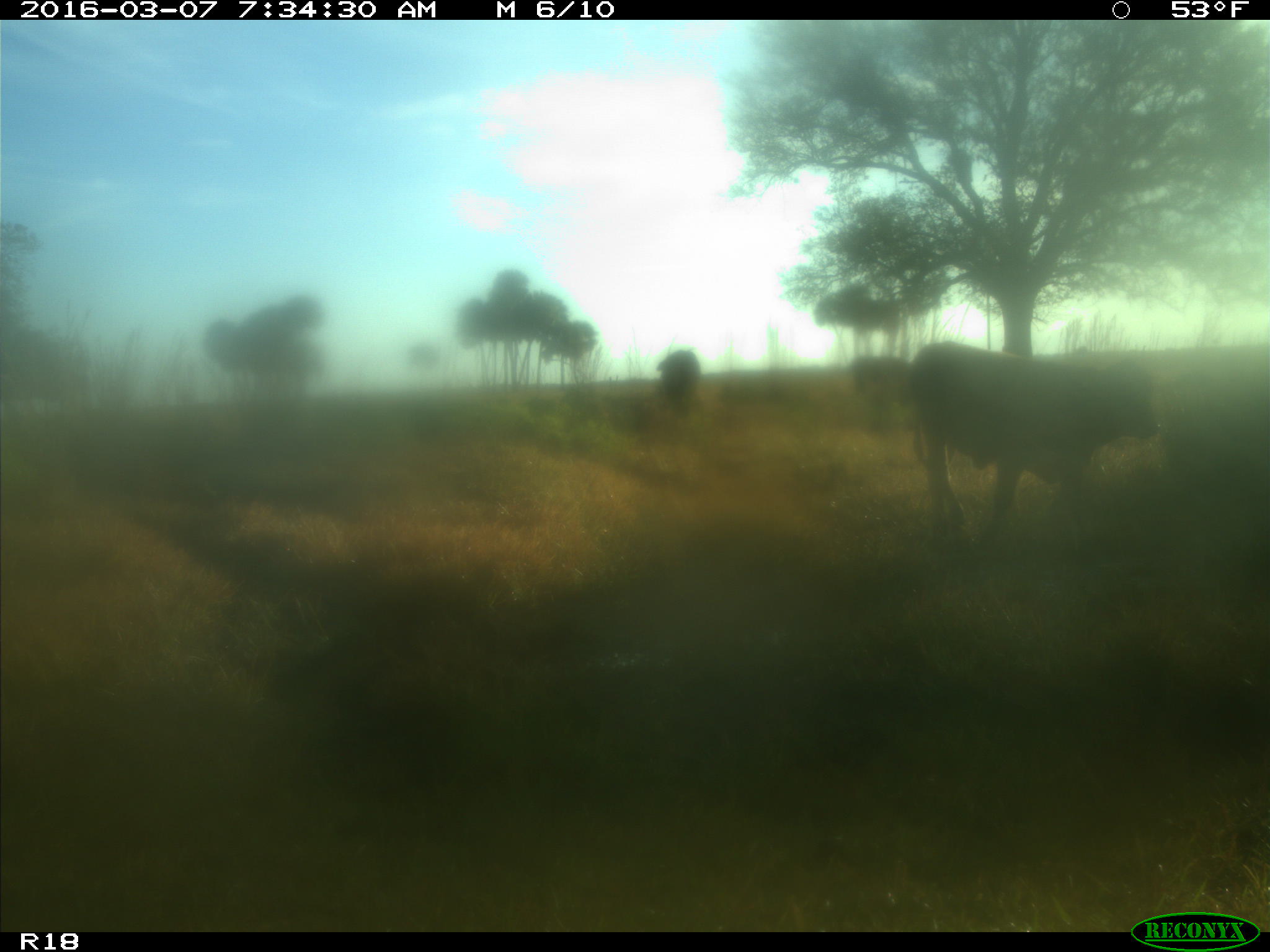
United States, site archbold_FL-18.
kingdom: Animalia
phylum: Chordata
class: Mammalia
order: Artiodactyla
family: Bovidae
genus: Bos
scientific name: Bos taurus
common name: domestic cow